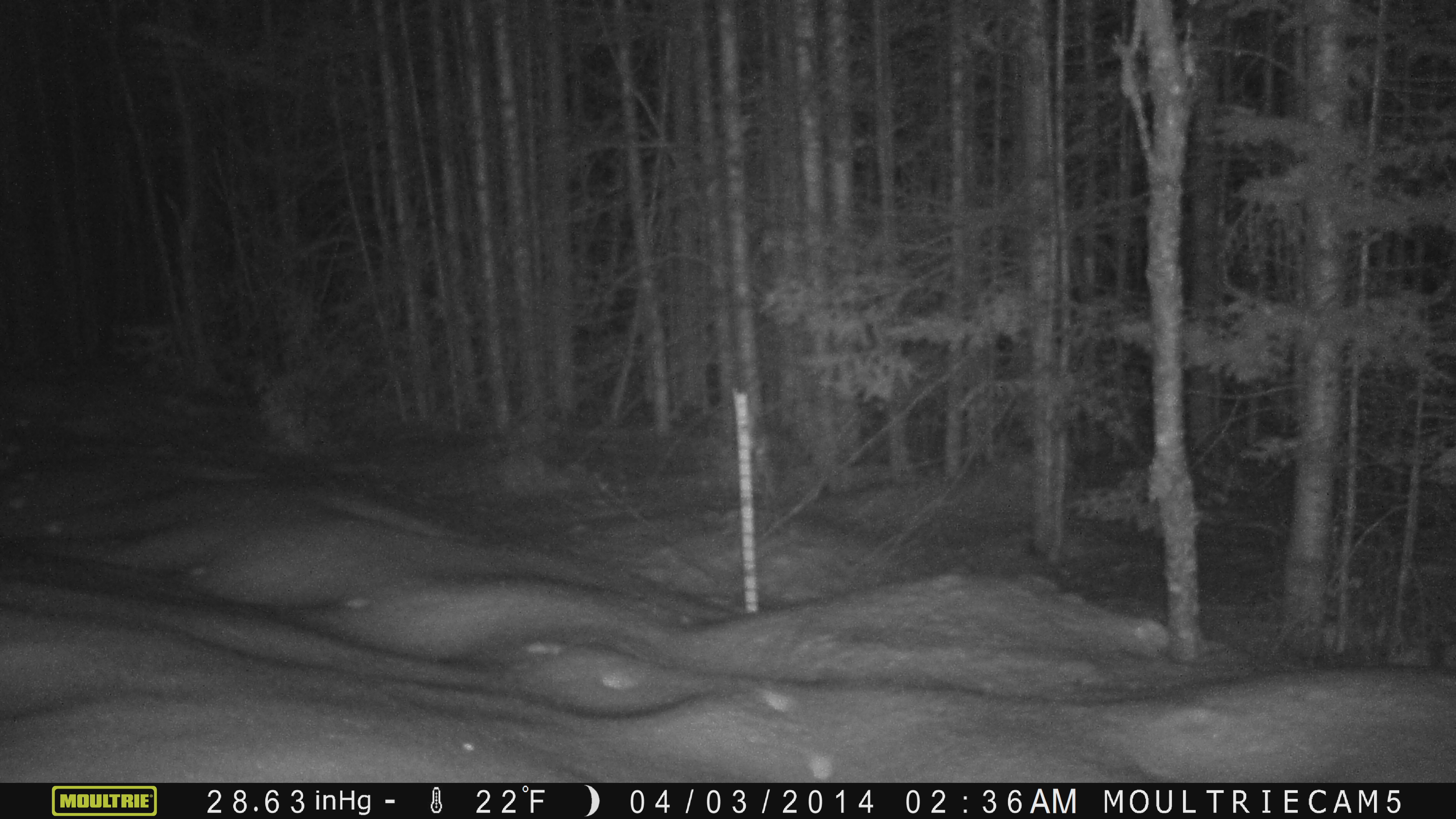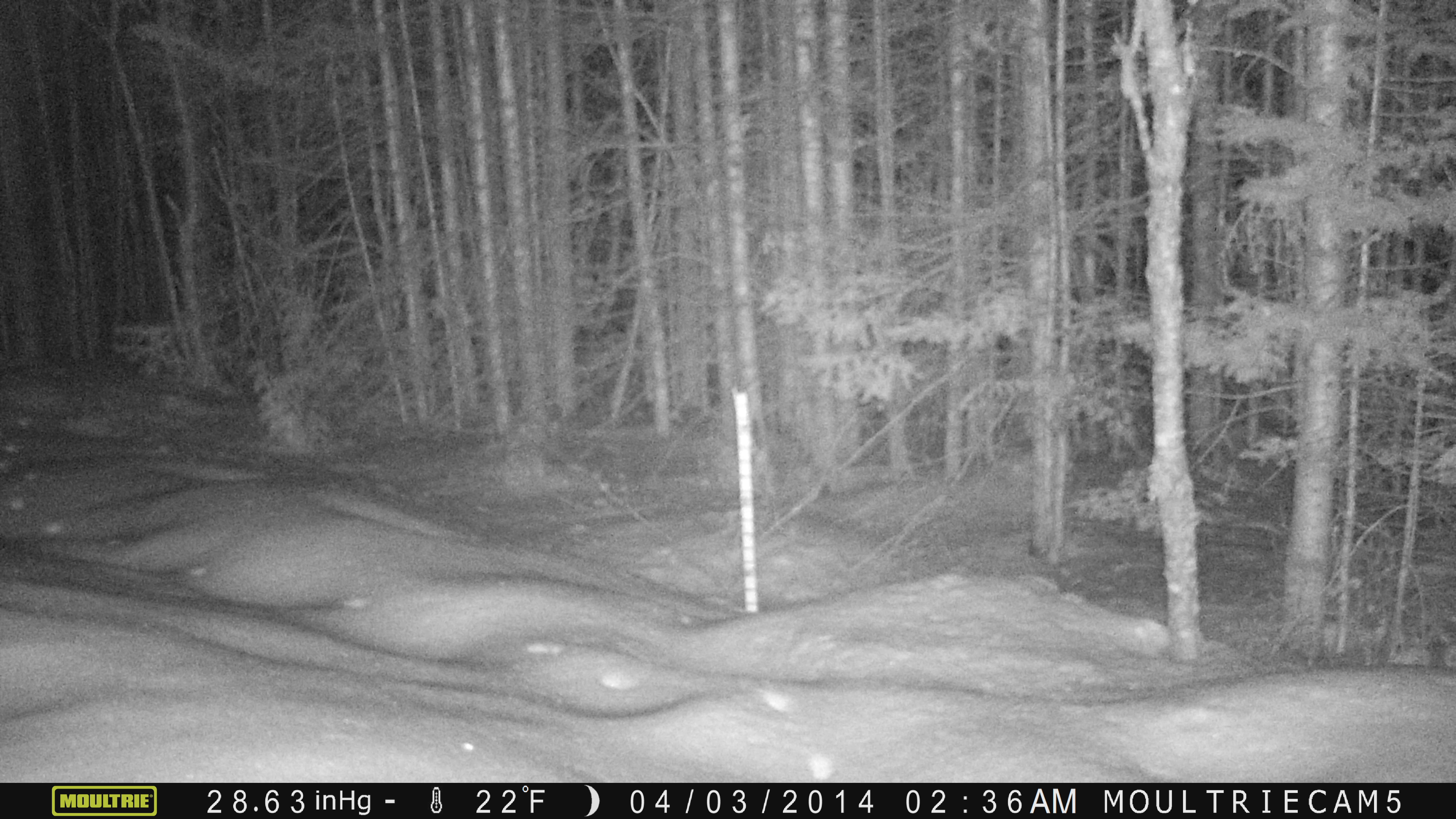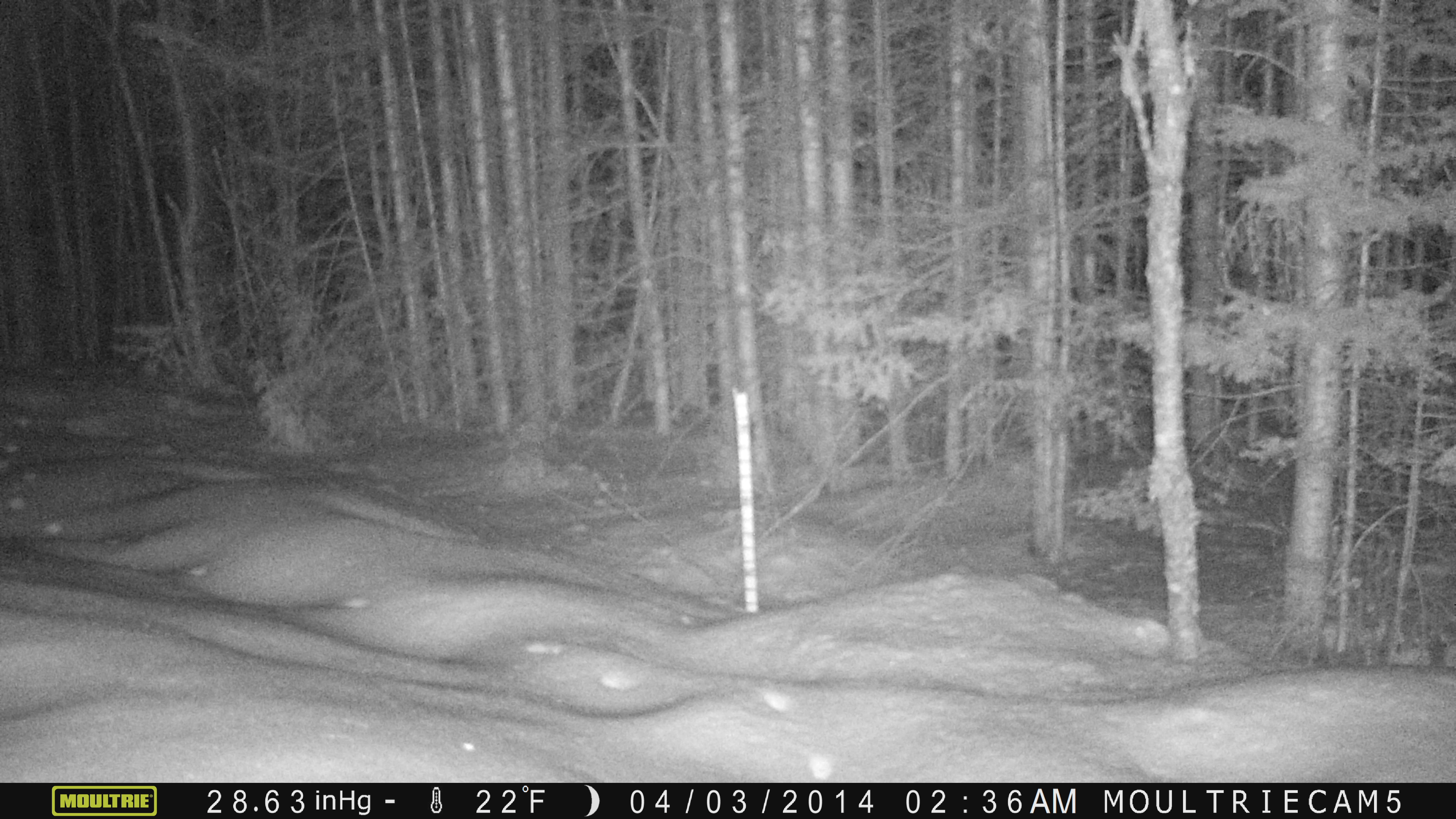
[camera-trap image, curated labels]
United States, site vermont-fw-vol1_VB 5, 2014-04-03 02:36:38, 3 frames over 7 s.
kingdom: Animalia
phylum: Chordata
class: Mammalia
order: Lagomorpha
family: Leporidae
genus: Lepus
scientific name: Lepus americanus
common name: snowshoe hare